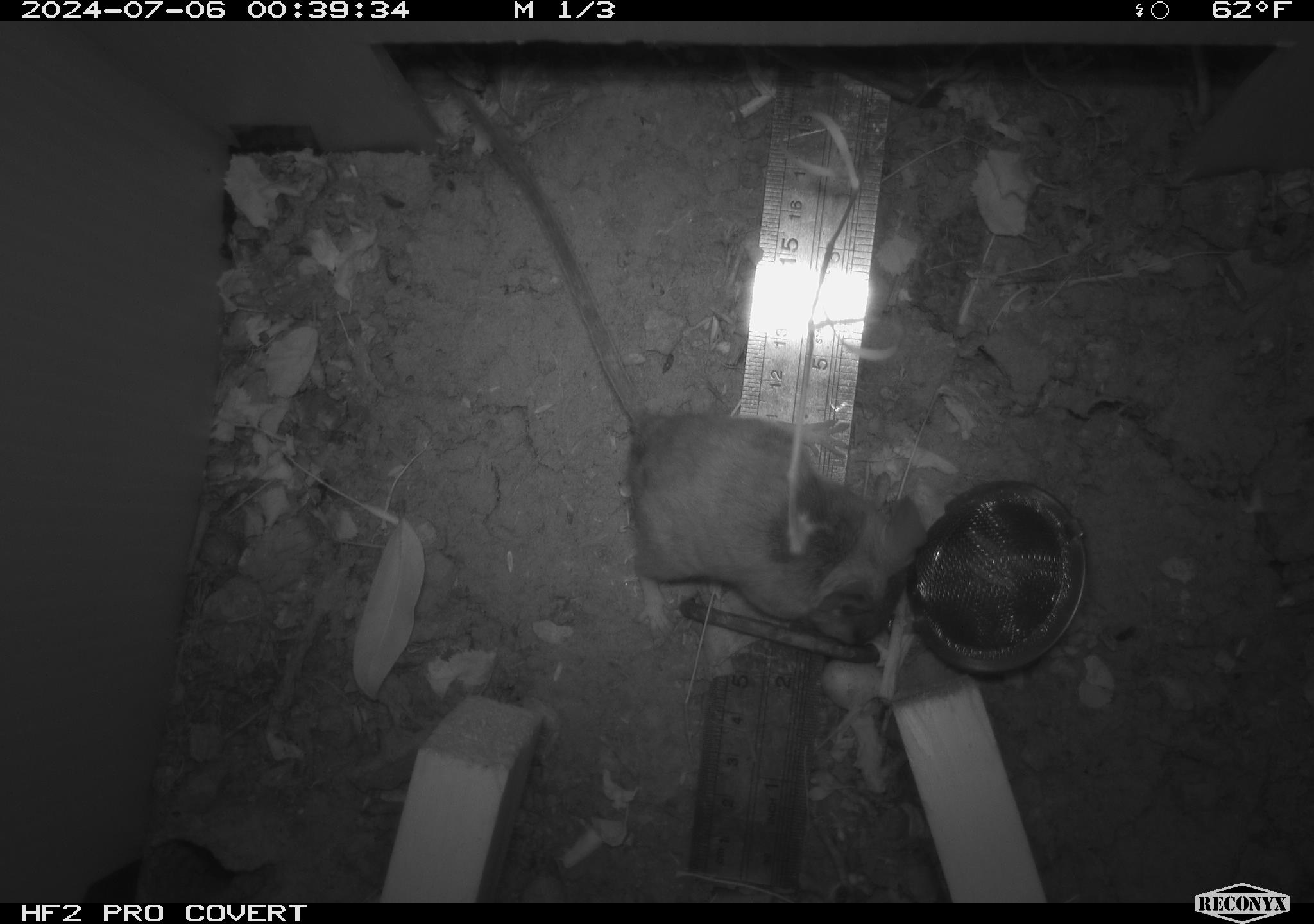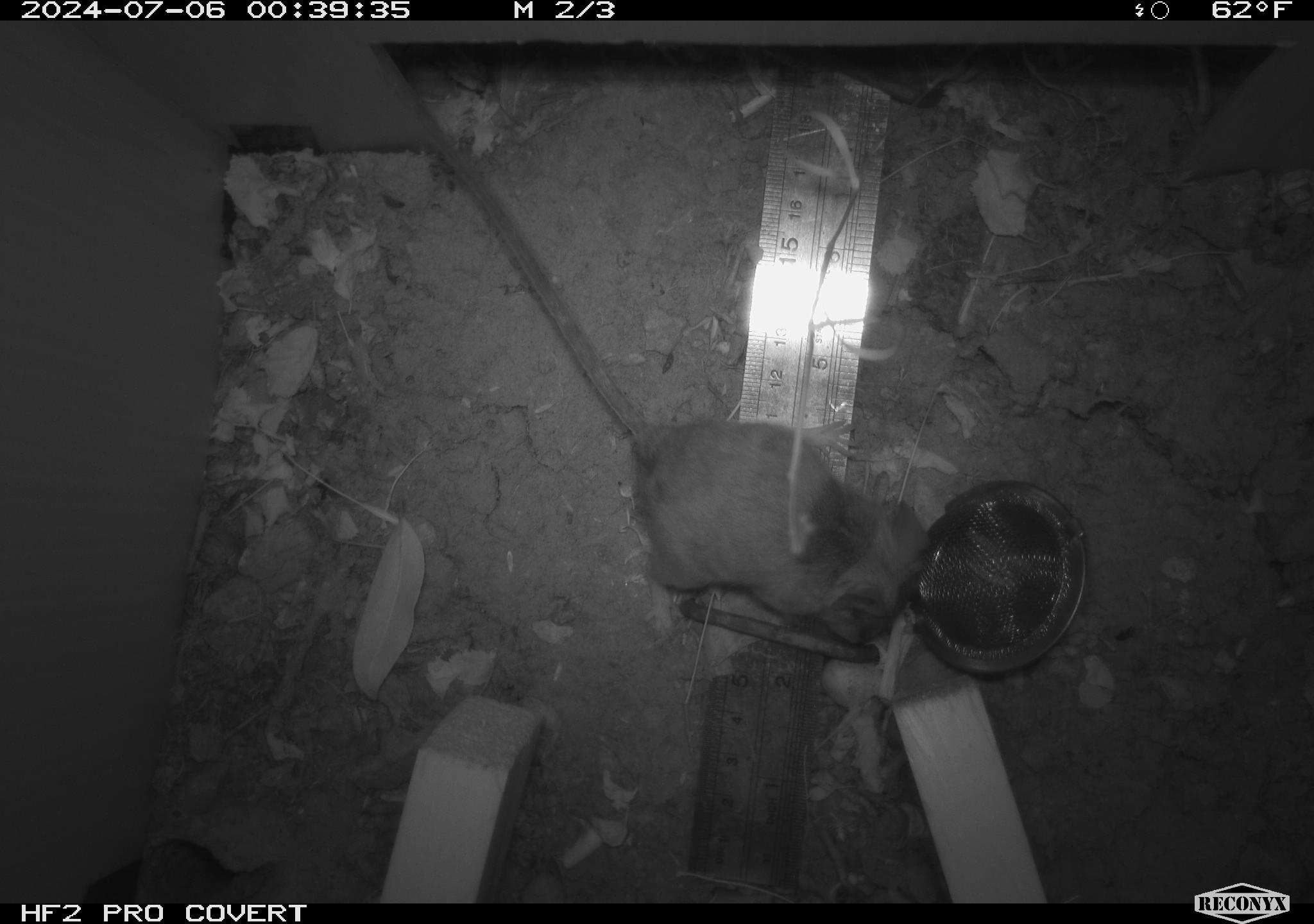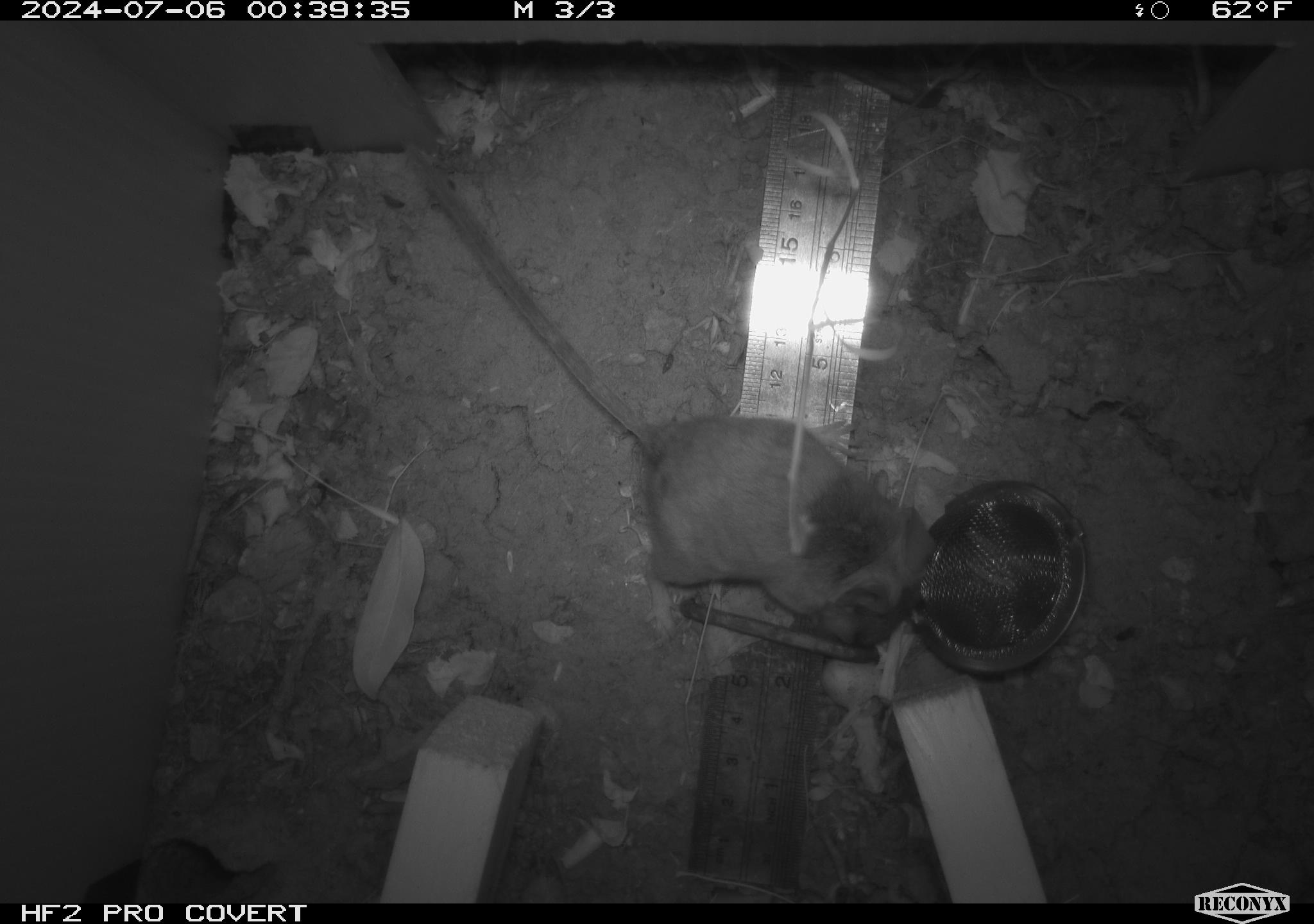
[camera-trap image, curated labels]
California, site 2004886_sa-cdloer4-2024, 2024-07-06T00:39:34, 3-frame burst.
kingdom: Animalia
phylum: Chordata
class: Mammalia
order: Rodentia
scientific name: Rodentia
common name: rodent